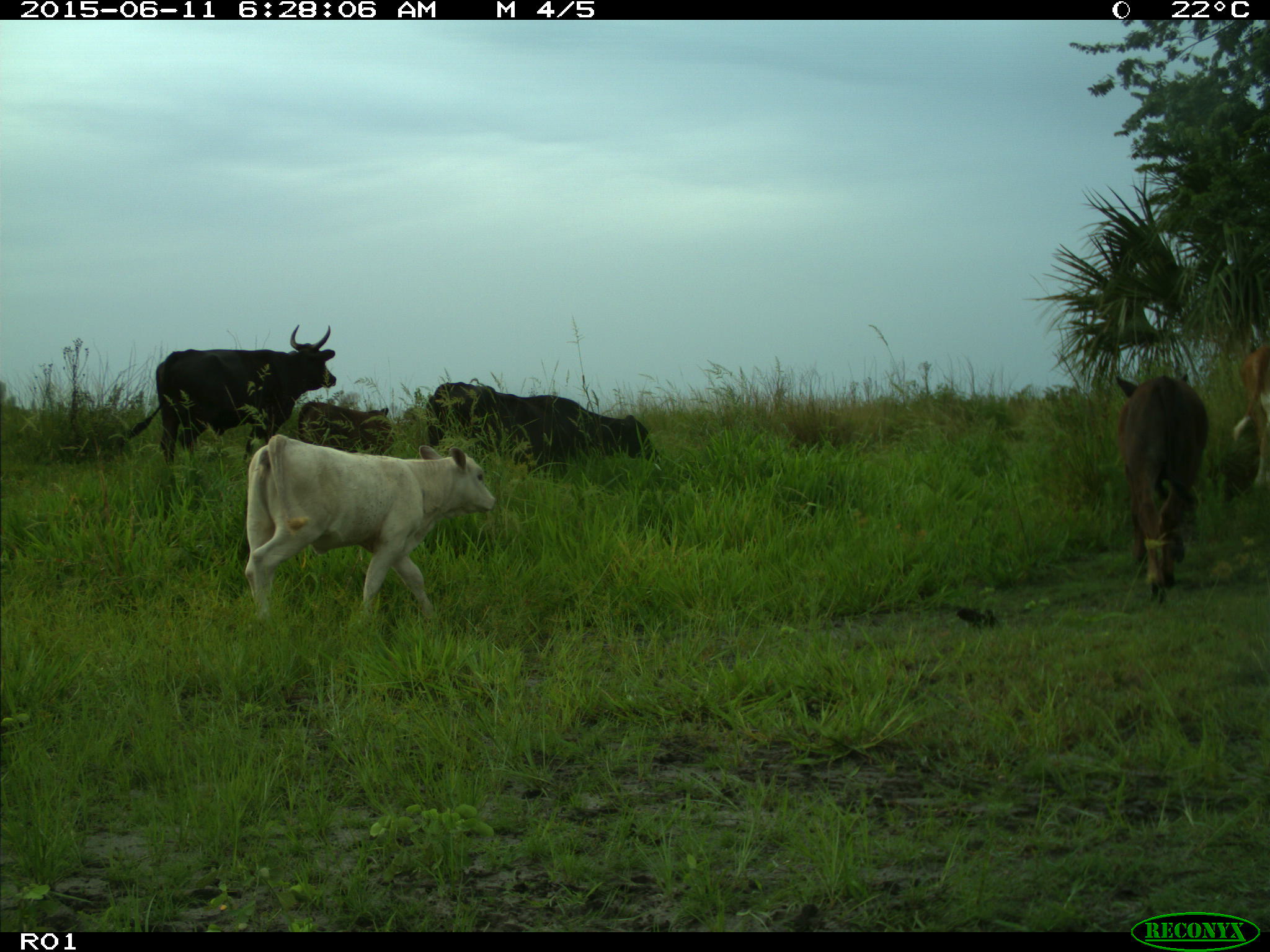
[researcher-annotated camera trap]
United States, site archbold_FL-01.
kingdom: Animalia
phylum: Chordata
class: Mammalia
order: Artiodactyla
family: Bovidae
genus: Bos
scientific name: Bos taurus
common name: domestic cow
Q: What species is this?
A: Bos taurus (domestic cow).